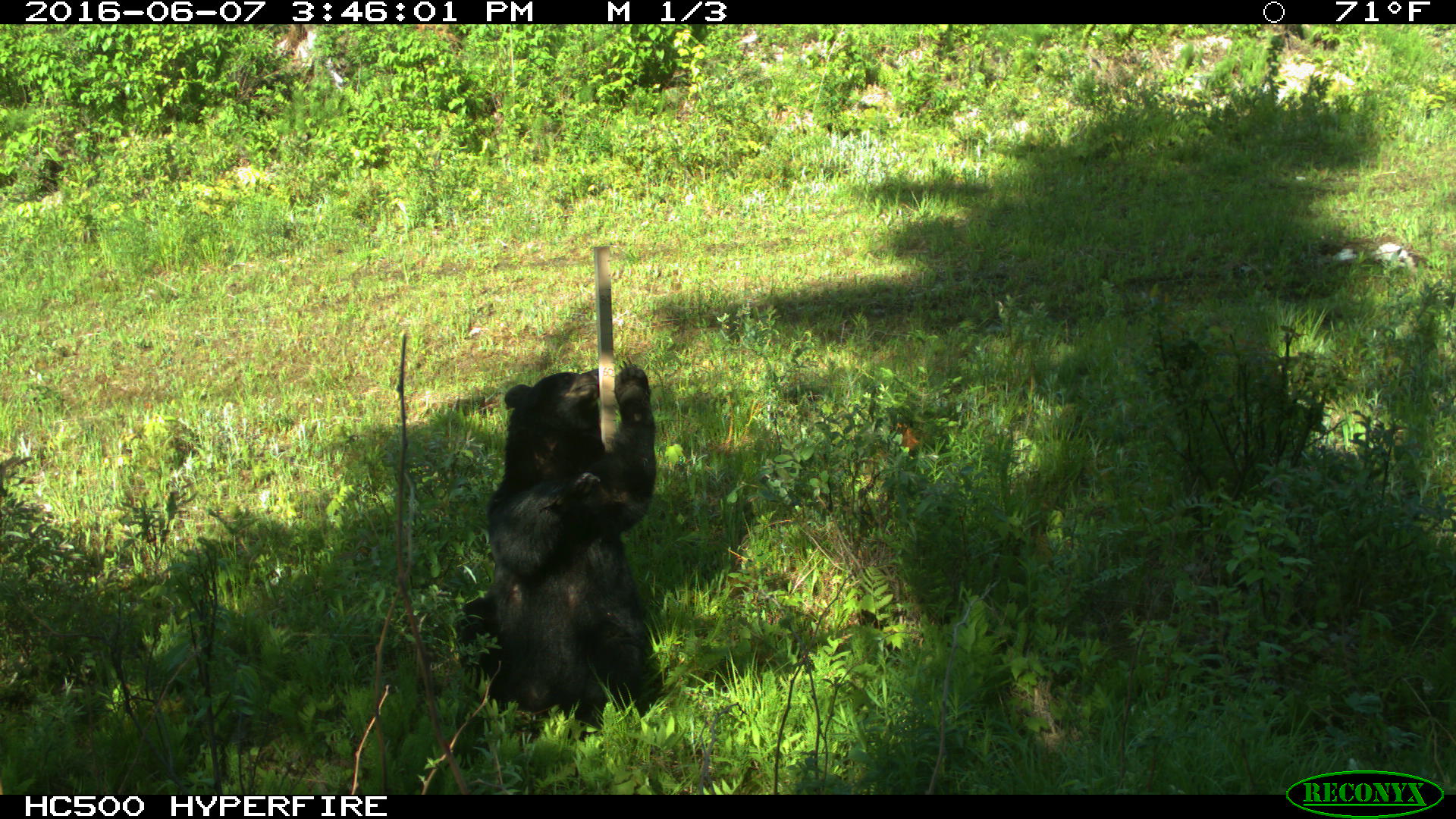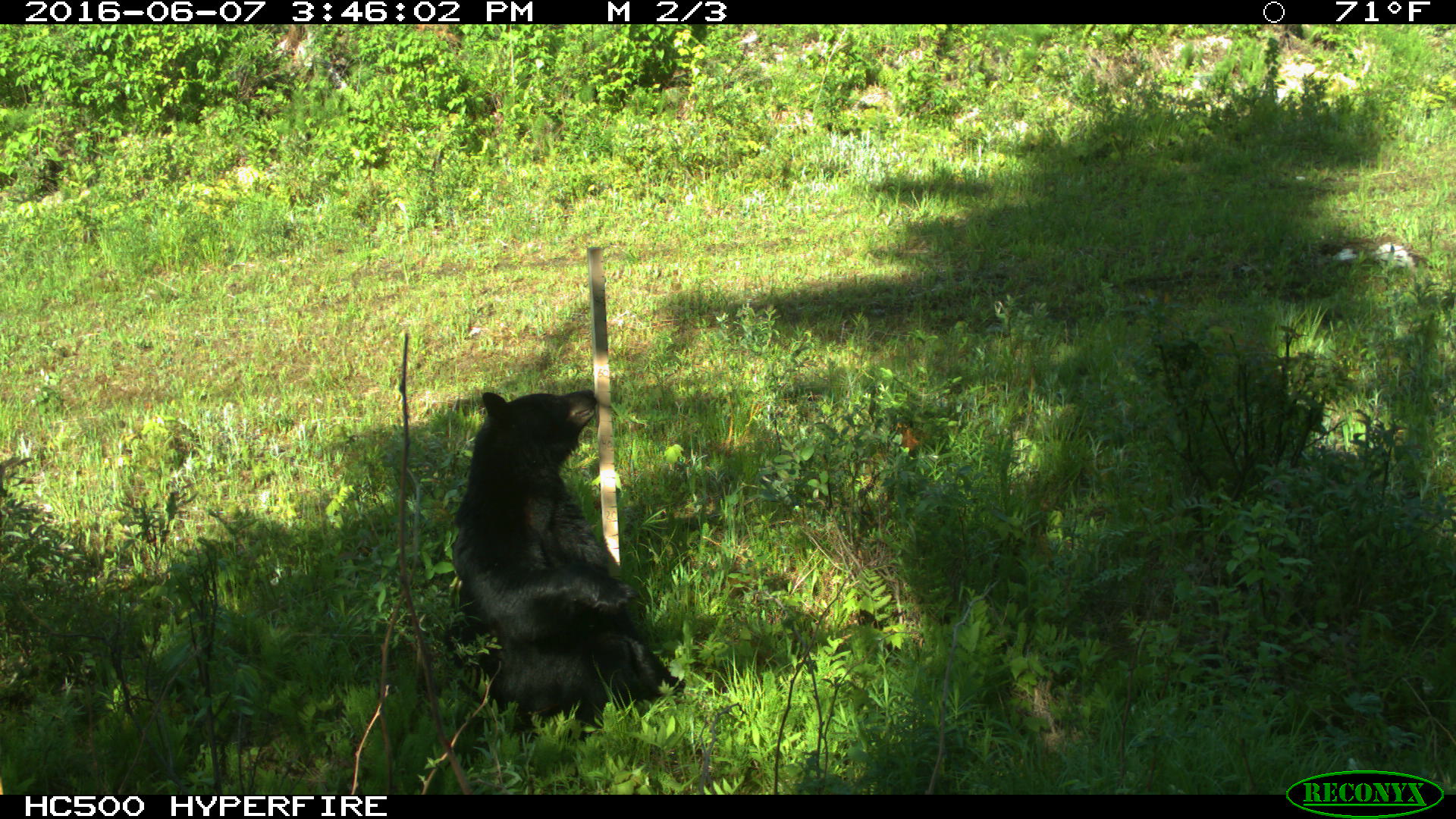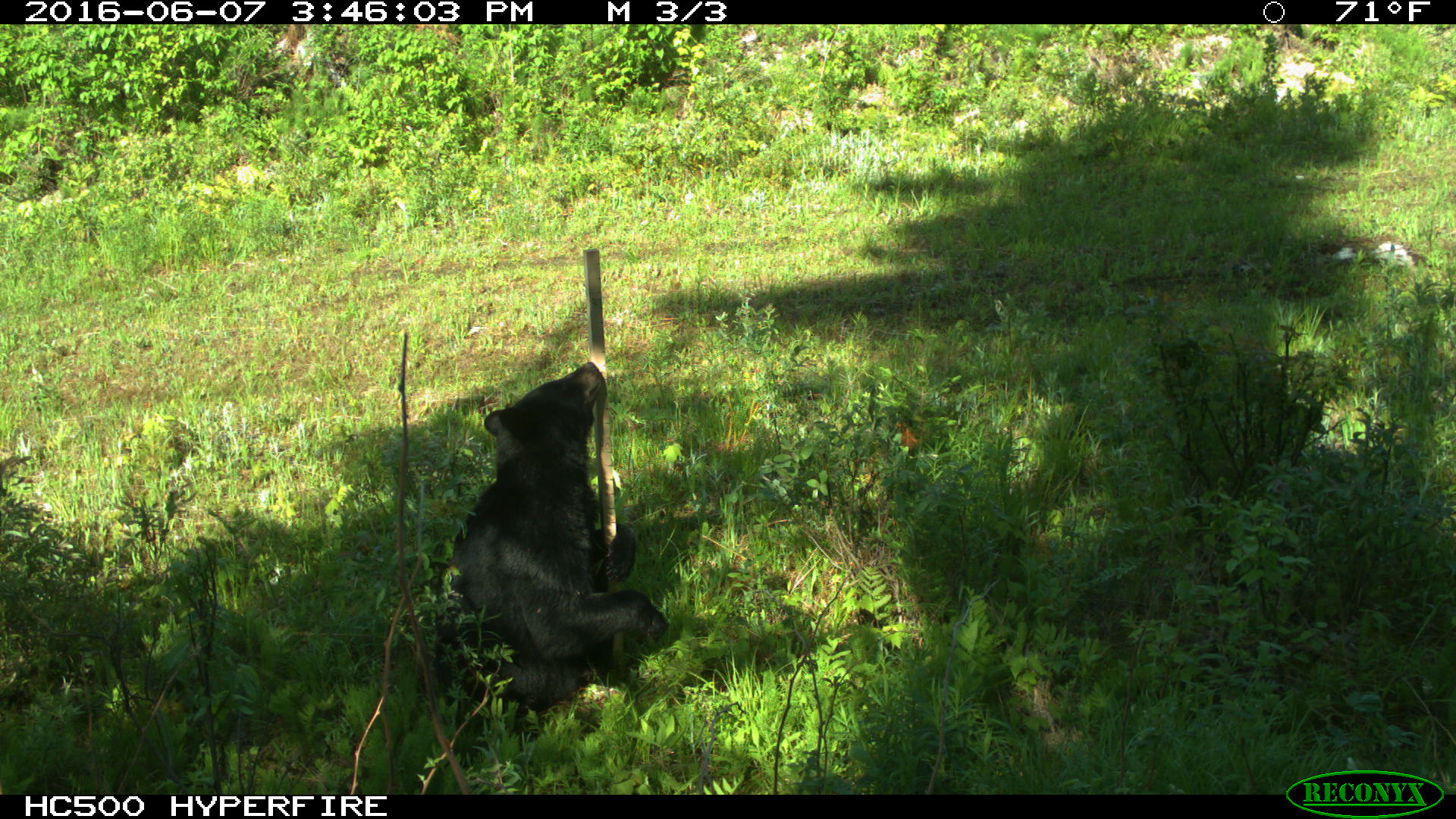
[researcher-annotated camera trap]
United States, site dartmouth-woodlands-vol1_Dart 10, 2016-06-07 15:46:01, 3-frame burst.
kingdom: Animalia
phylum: Chordata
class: Mammalia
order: Carnivora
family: Ursidae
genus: Ursus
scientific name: Ursus americanus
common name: black bear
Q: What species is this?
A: Black bear (Ursus americanus).